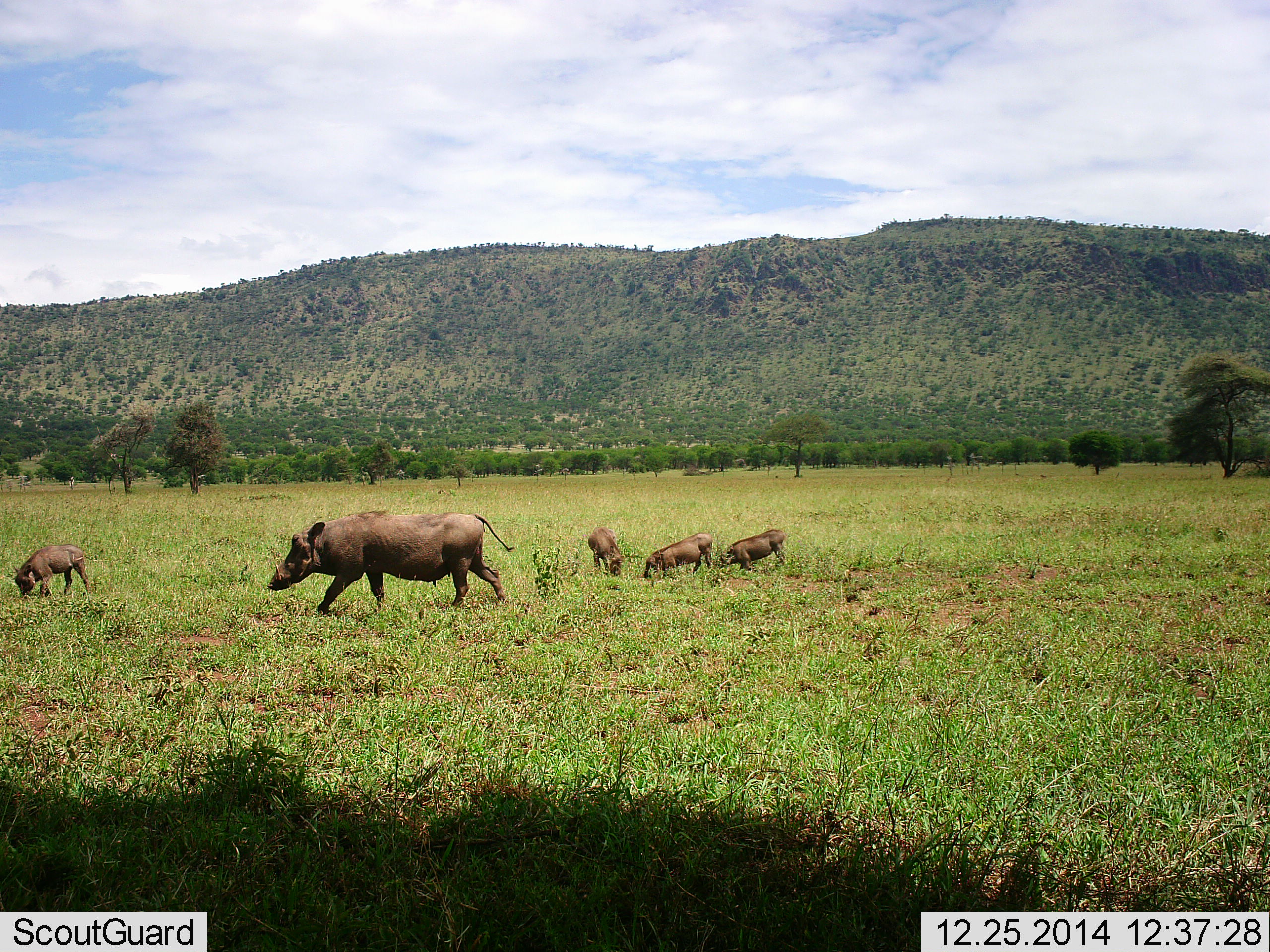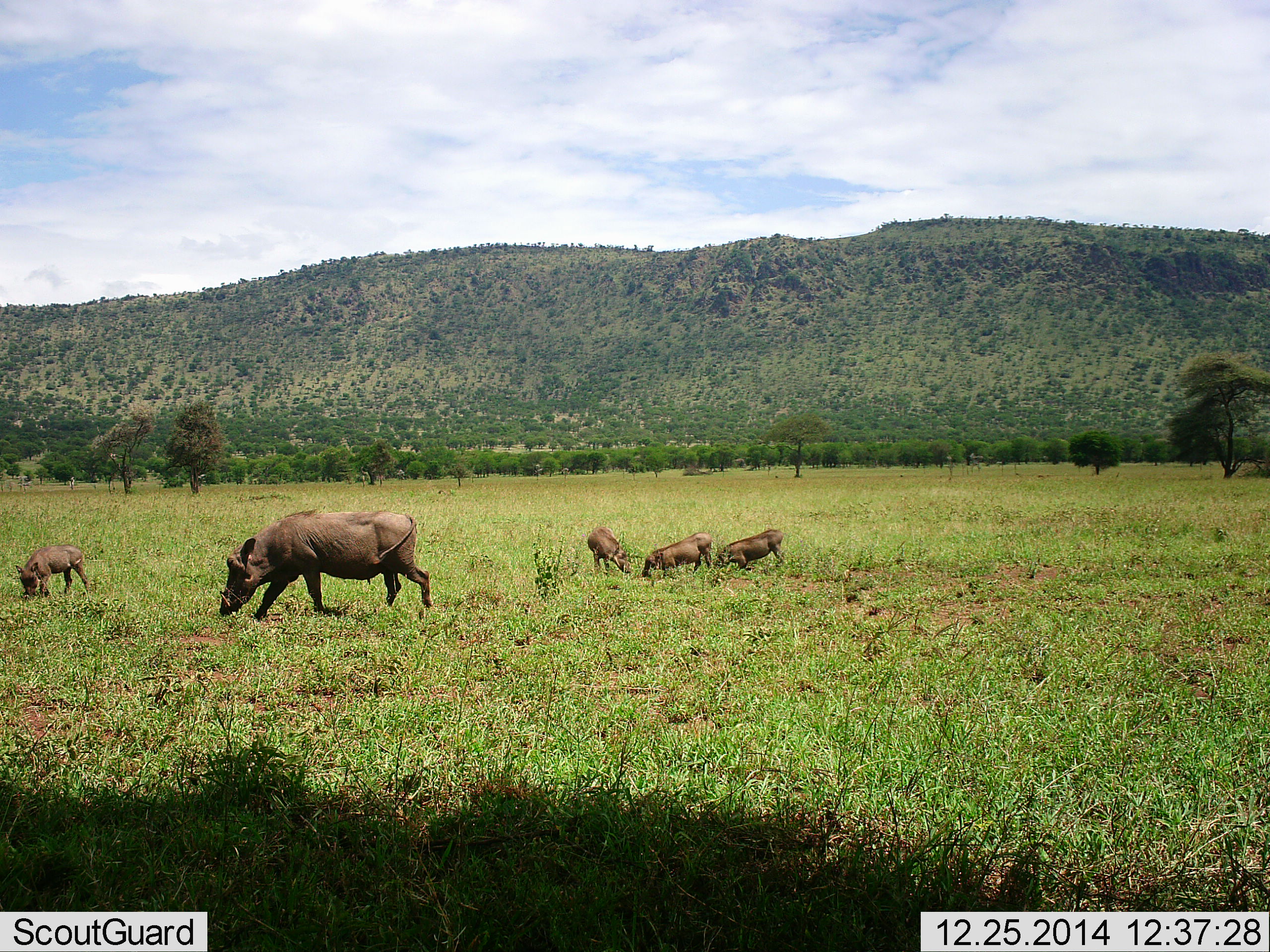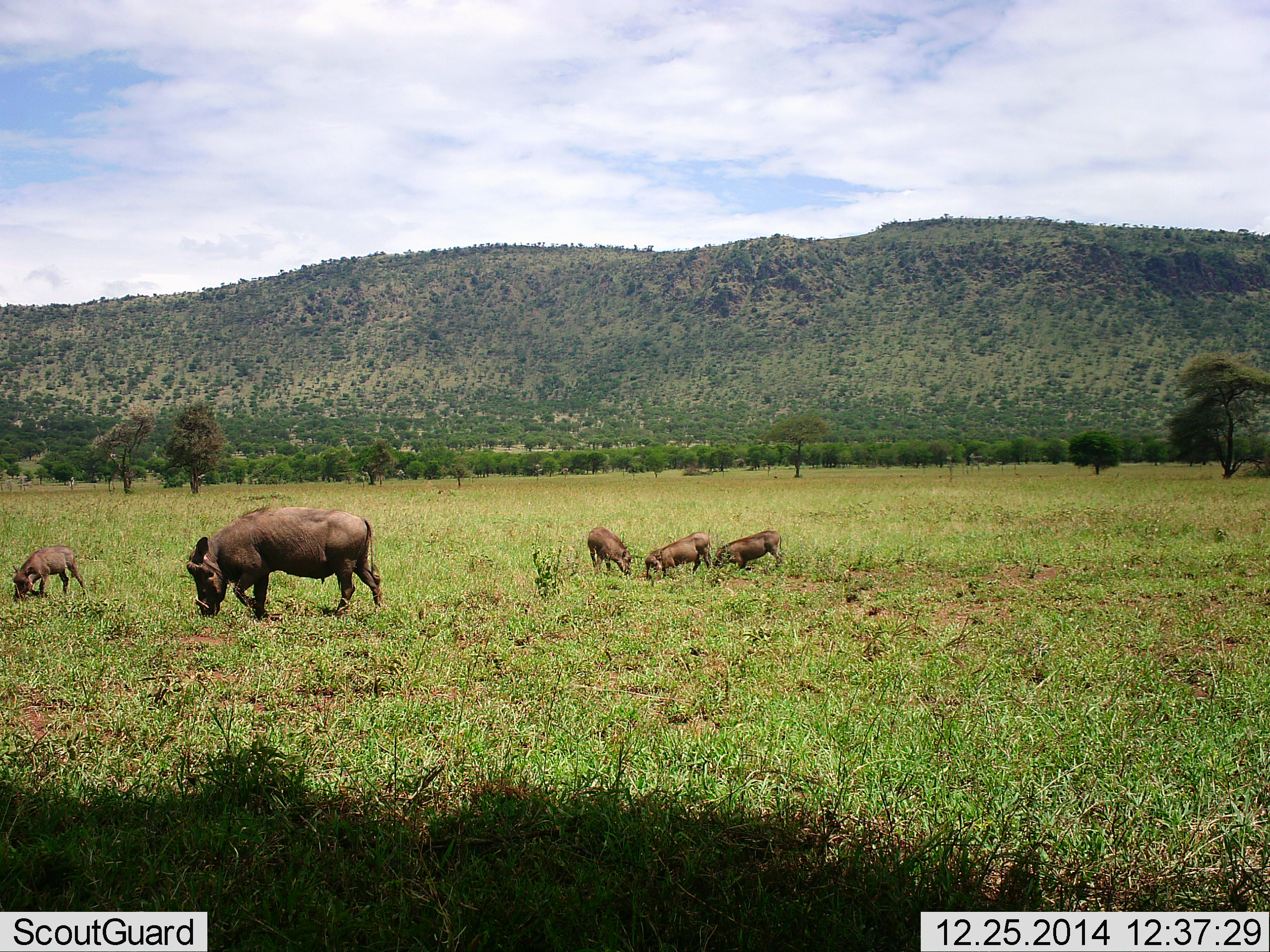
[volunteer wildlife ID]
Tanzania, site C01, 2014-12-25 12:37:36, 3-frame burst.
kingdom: Animalia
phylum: Chordata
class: Mammalia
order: Artiodactyla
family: Suidae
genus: Phacochoerus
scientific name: Phacochoerus africanus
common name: warthog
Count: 5.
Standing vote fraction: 30%.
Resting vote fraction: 0%.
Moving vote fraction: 50%.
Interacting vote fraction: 20%.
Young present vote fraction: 60%.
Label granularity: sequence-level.